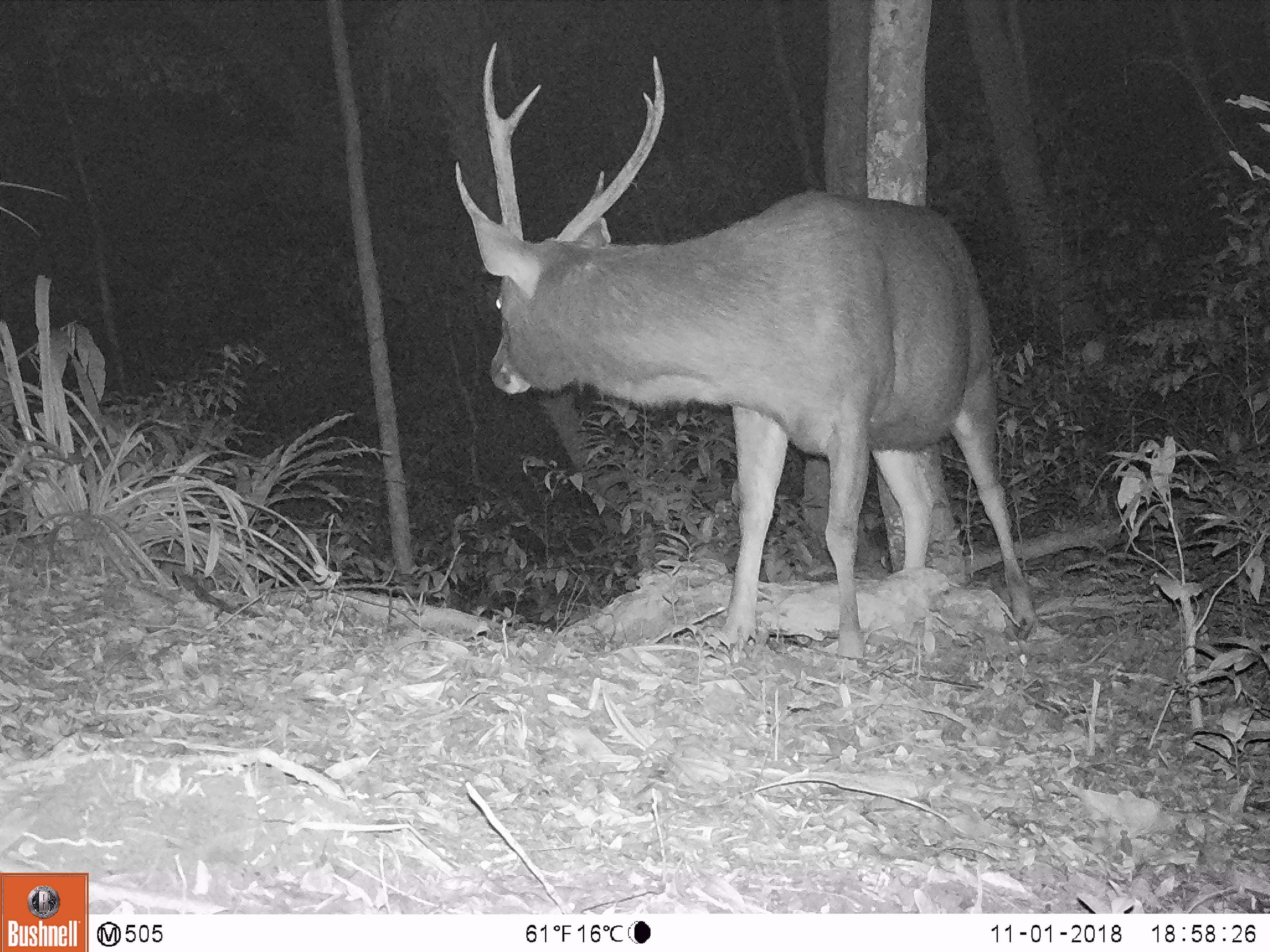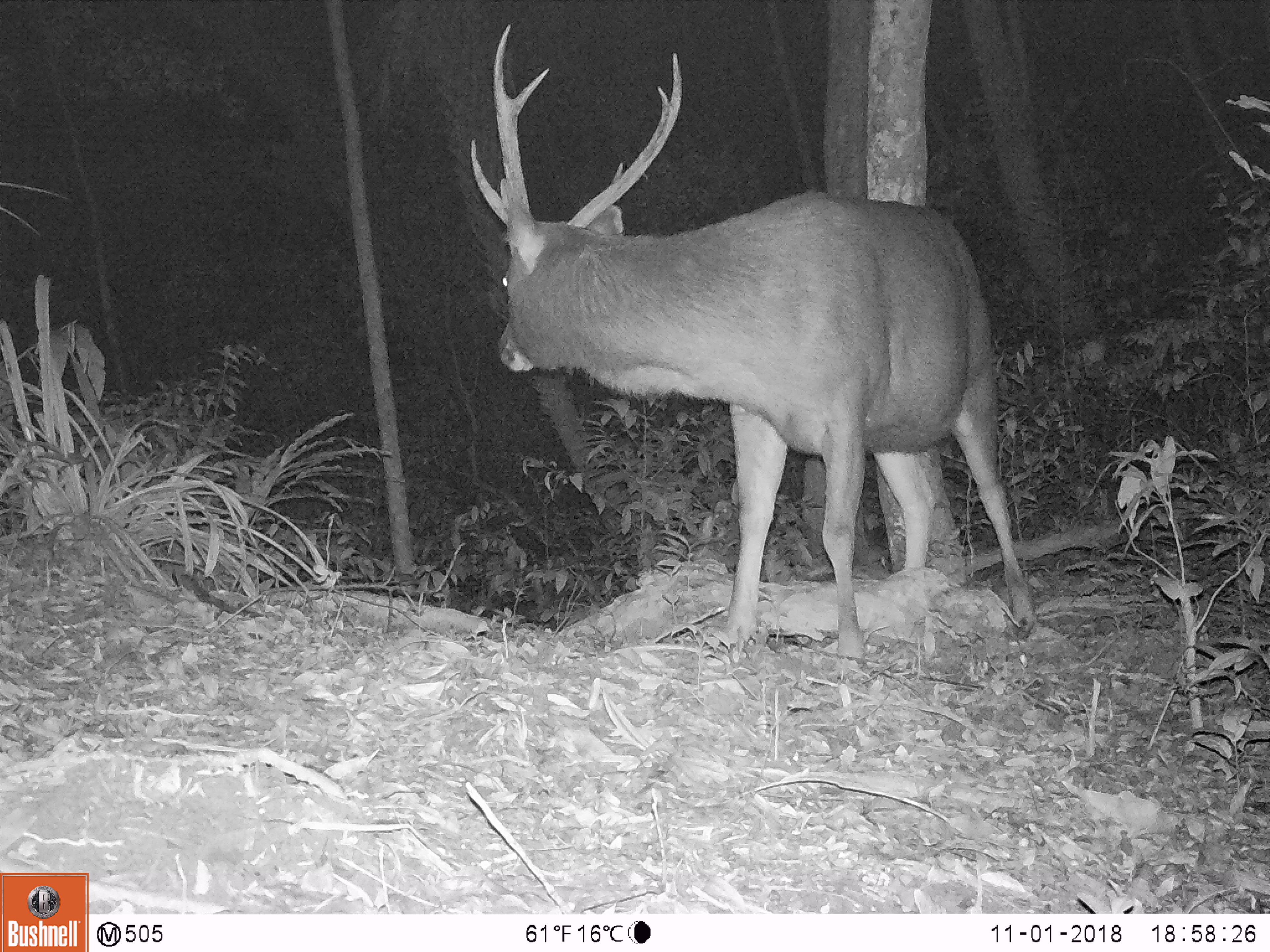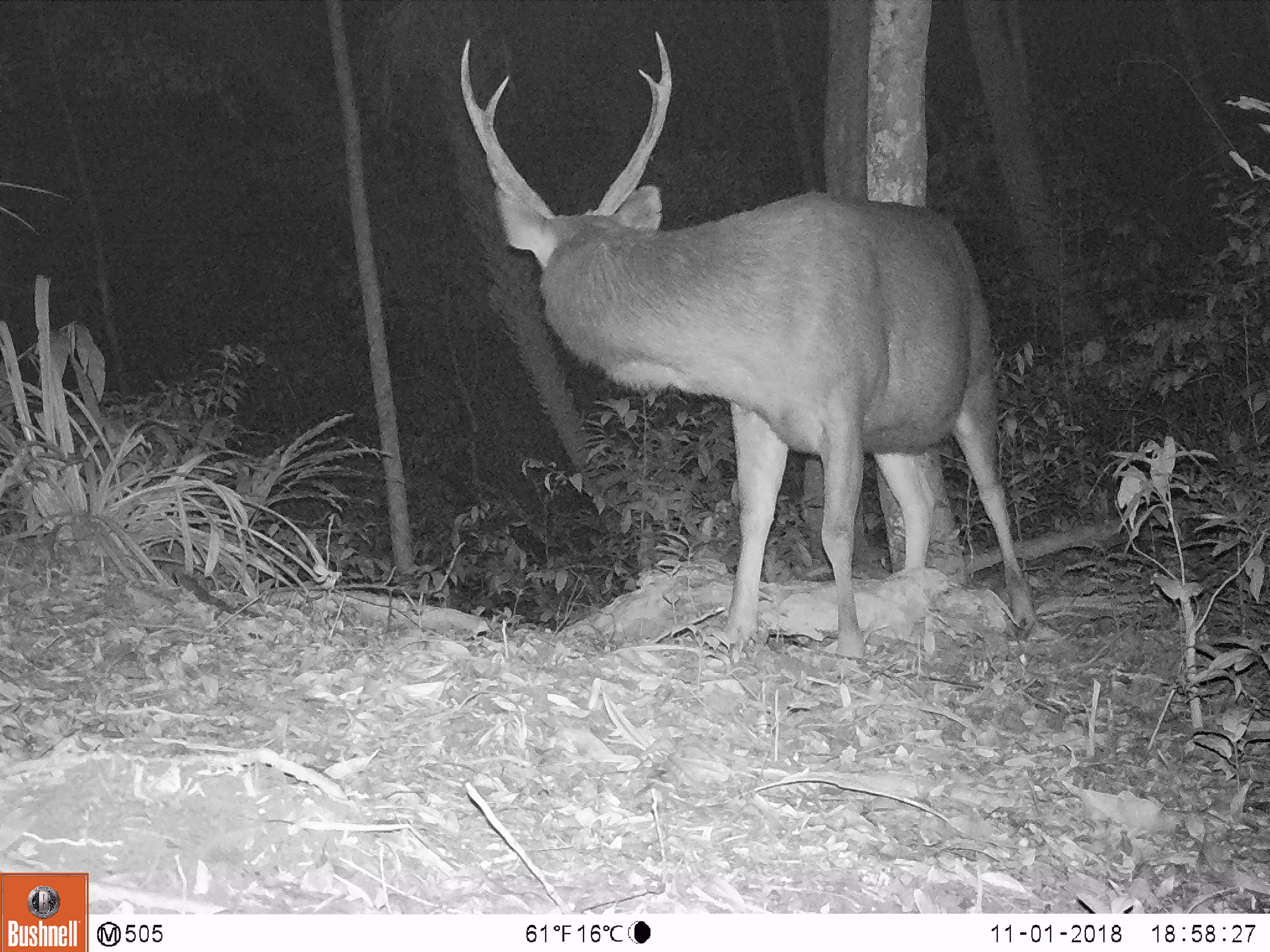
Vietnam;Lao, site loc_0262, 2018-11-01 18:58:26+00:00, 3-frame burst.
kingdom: Animalia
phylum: Chordata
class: Mammalia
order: Artiodactyla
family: Cervidae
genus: Rusa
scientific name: Rusa unicolor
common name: sambar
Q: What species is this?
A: Sambar (Rusa unicolor).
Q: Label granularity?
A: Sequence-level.